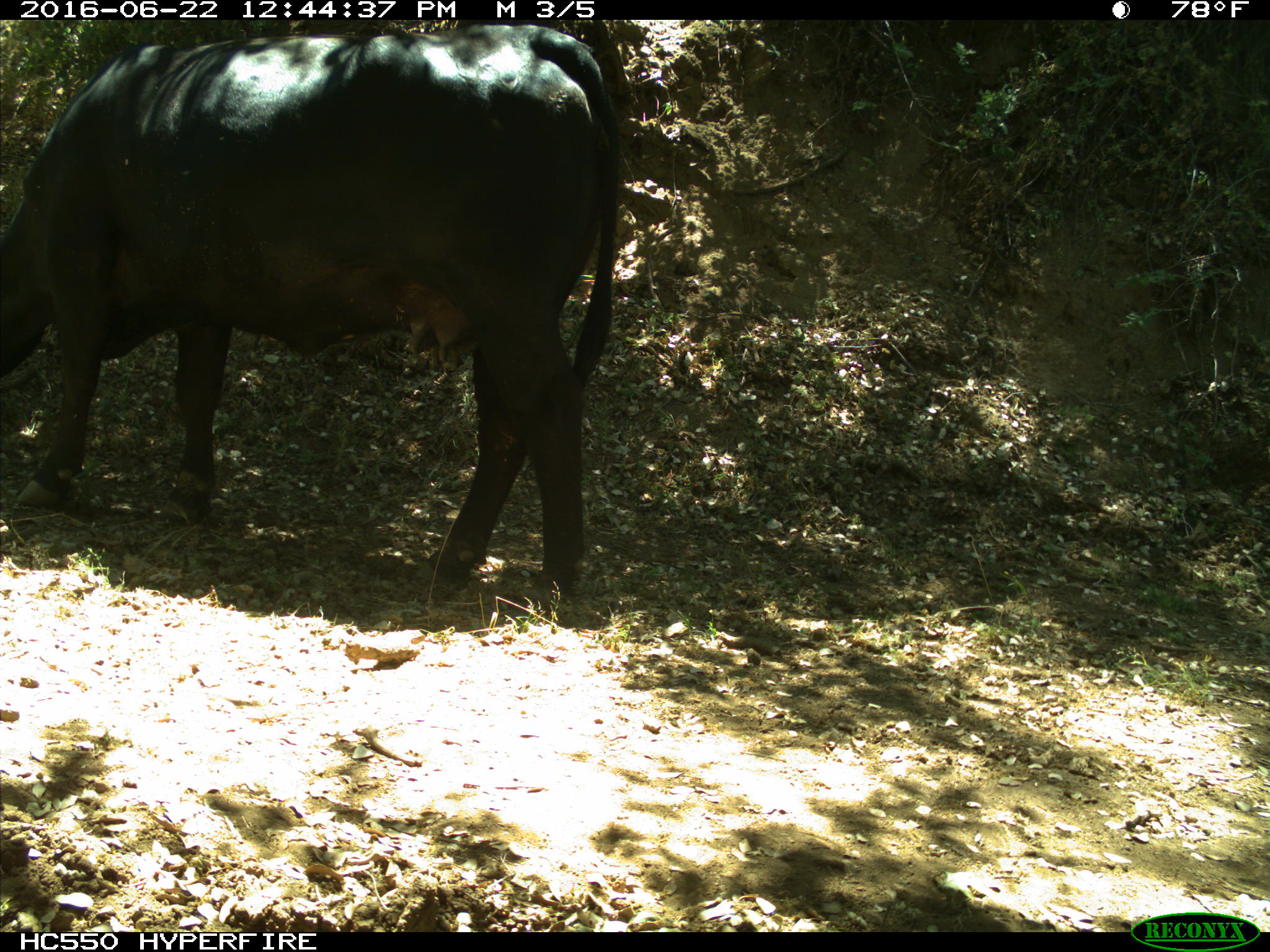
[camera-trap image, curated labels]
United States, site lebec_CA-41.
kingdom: Animalia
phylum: Chordata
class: Mammalia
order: Artiodactyla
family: Bovidae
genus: Bos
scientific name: Bos taurus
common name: domestic cow